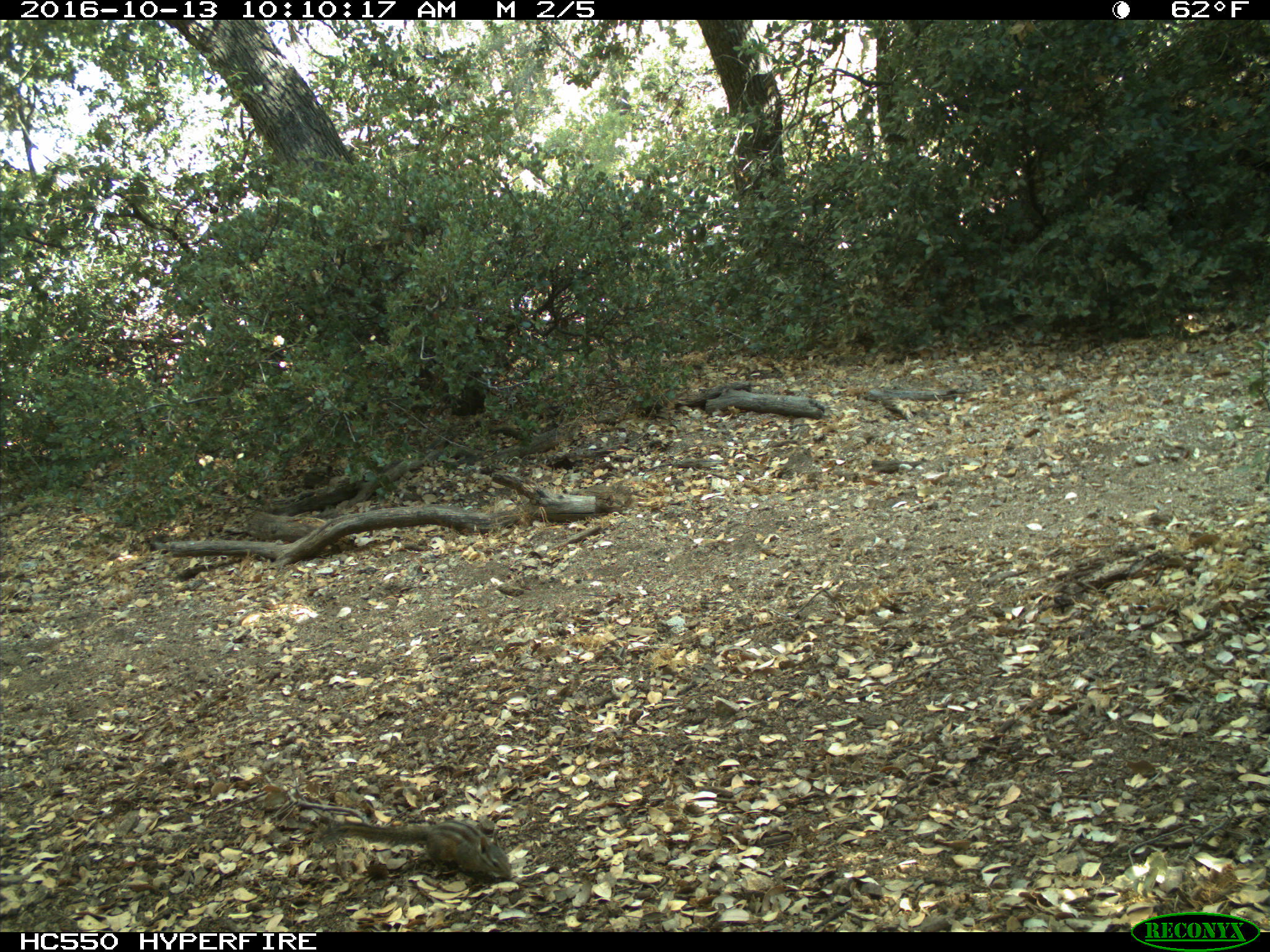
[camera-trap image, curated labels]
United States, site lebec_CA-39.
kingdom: Animalia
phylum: Chordata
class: Mammalia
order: Rodentia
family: Sciuridae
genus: Tamias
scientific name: Tamias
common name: chipmunk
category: unidentified chipmunk